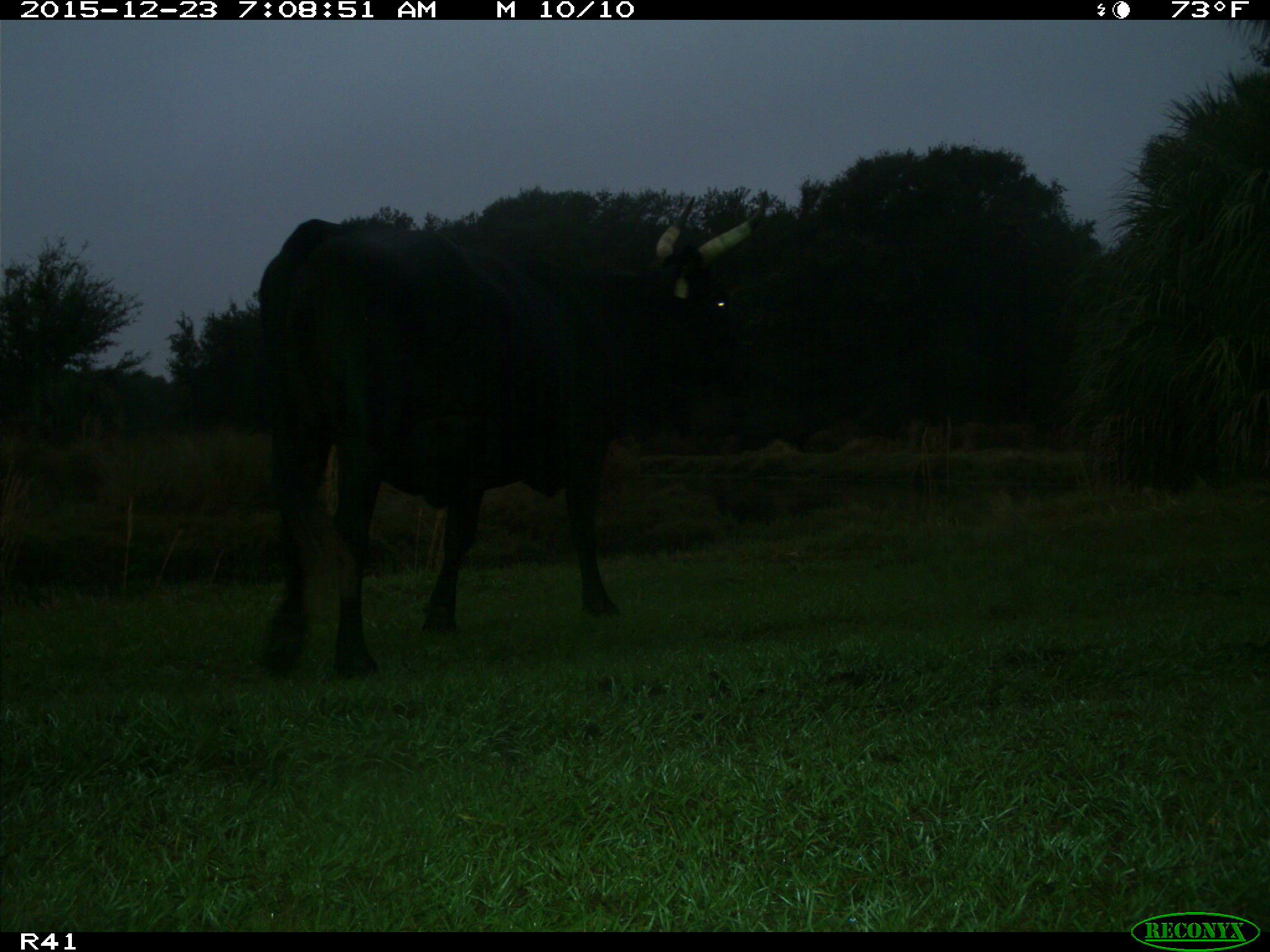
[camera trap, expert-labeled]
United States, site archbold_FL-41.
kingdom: Animalia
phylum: Chordata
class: Mammalia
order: Artiodactyla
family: Bovidae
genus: Bos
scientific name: Bos taurus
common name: domestic cow